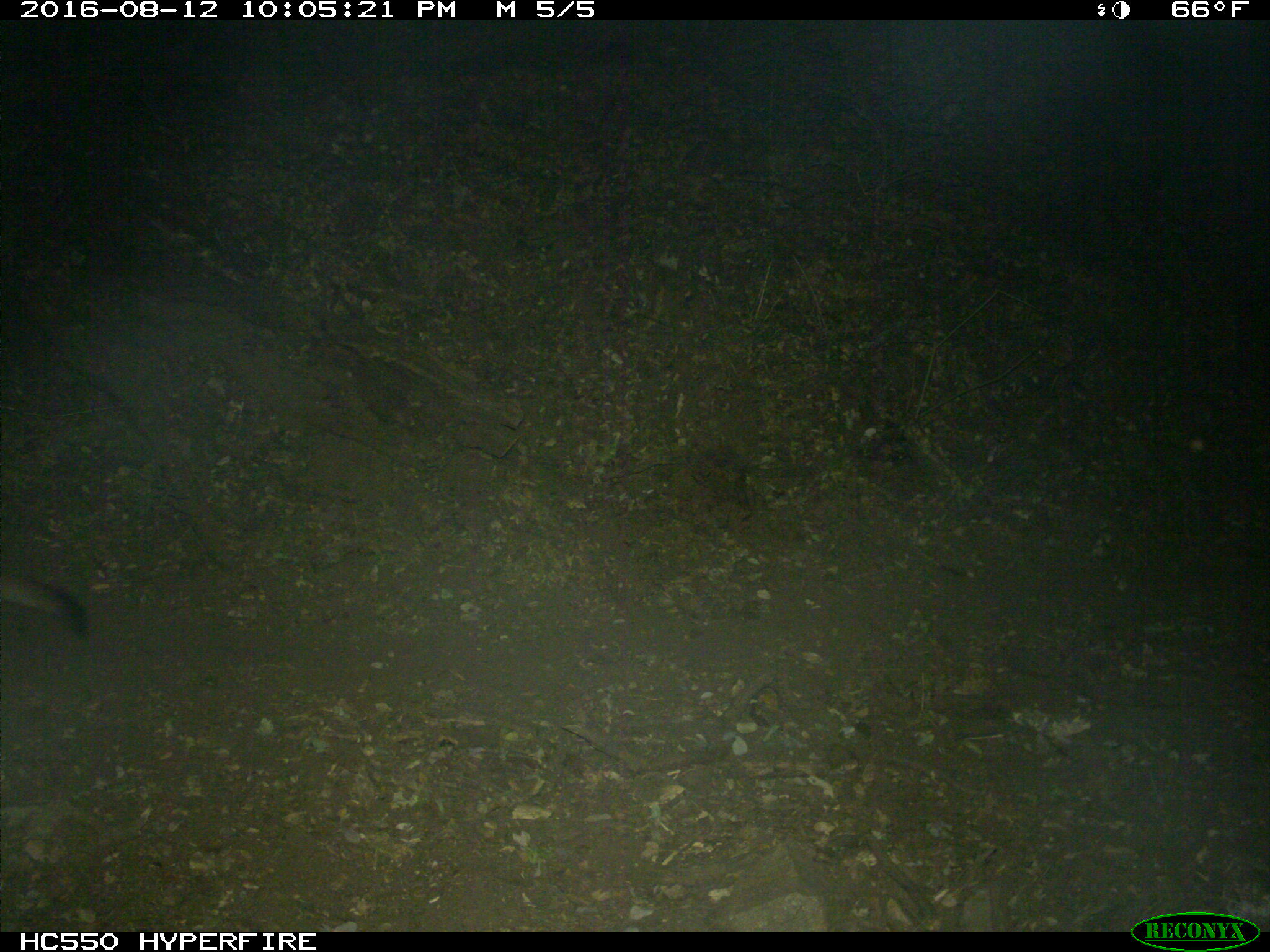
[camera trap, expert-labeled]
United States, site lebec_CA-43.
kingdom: Animalia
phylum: Chordata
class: Mammalia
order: Carnivora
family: Felidae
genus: Puma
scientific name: Puma concolor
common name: mountain lion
Puma concolor (mountain lion).